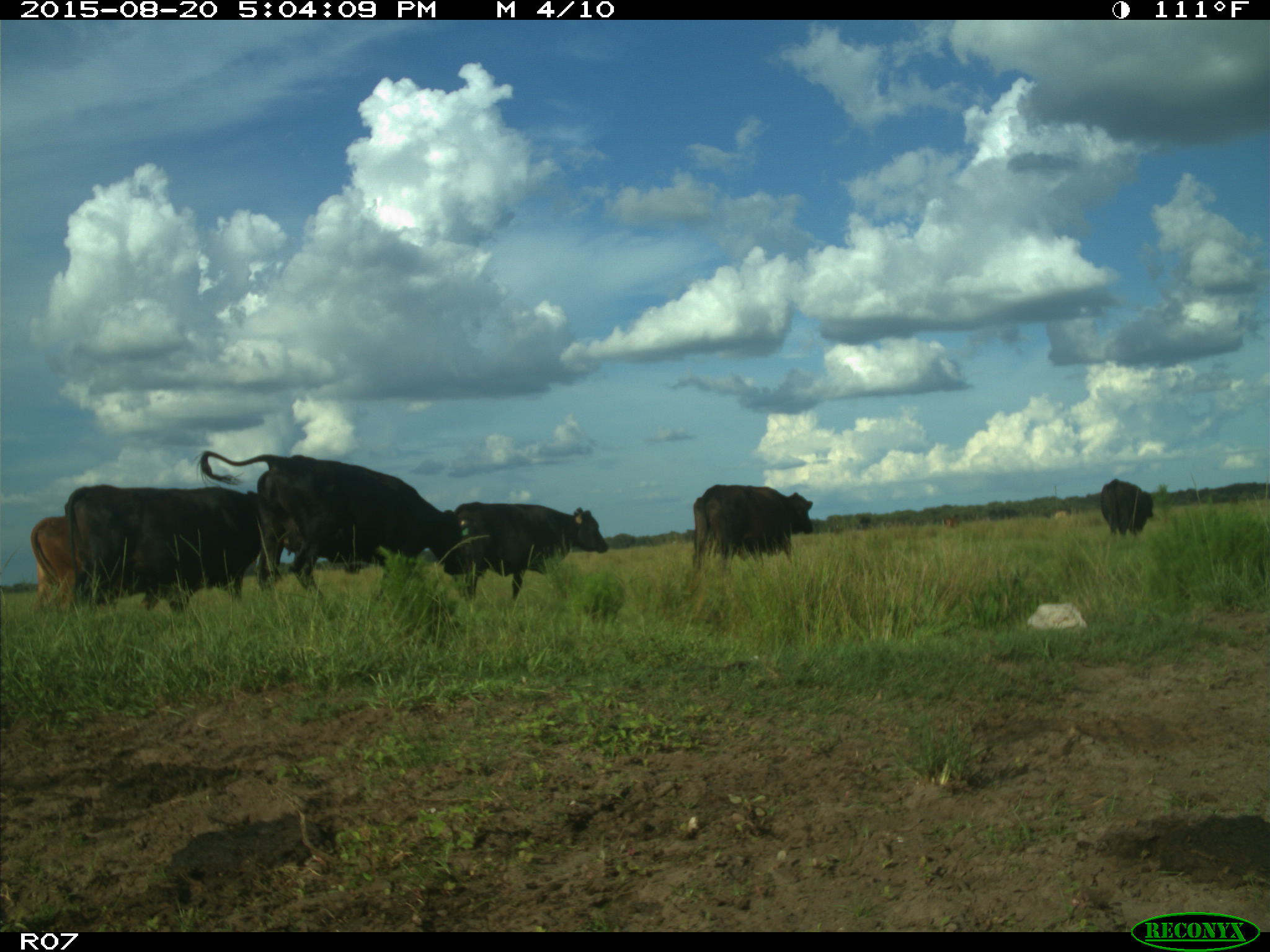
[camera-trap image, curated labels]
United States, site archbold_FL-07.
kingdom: Animalia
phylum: Chordata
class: Mammalia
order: Artiodactyla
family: Bovidae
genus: Bos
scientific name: Bos taurus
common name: domestic cow